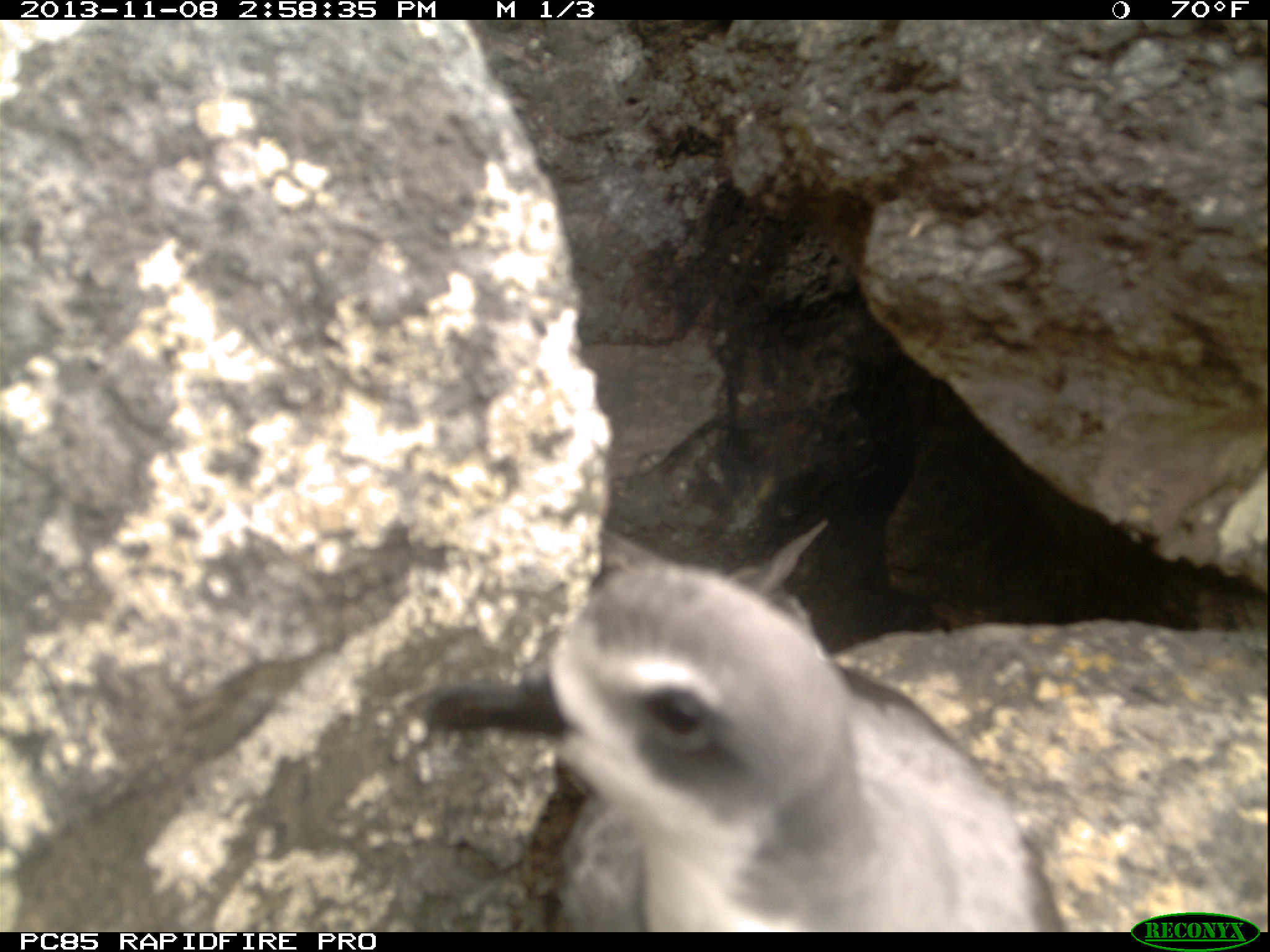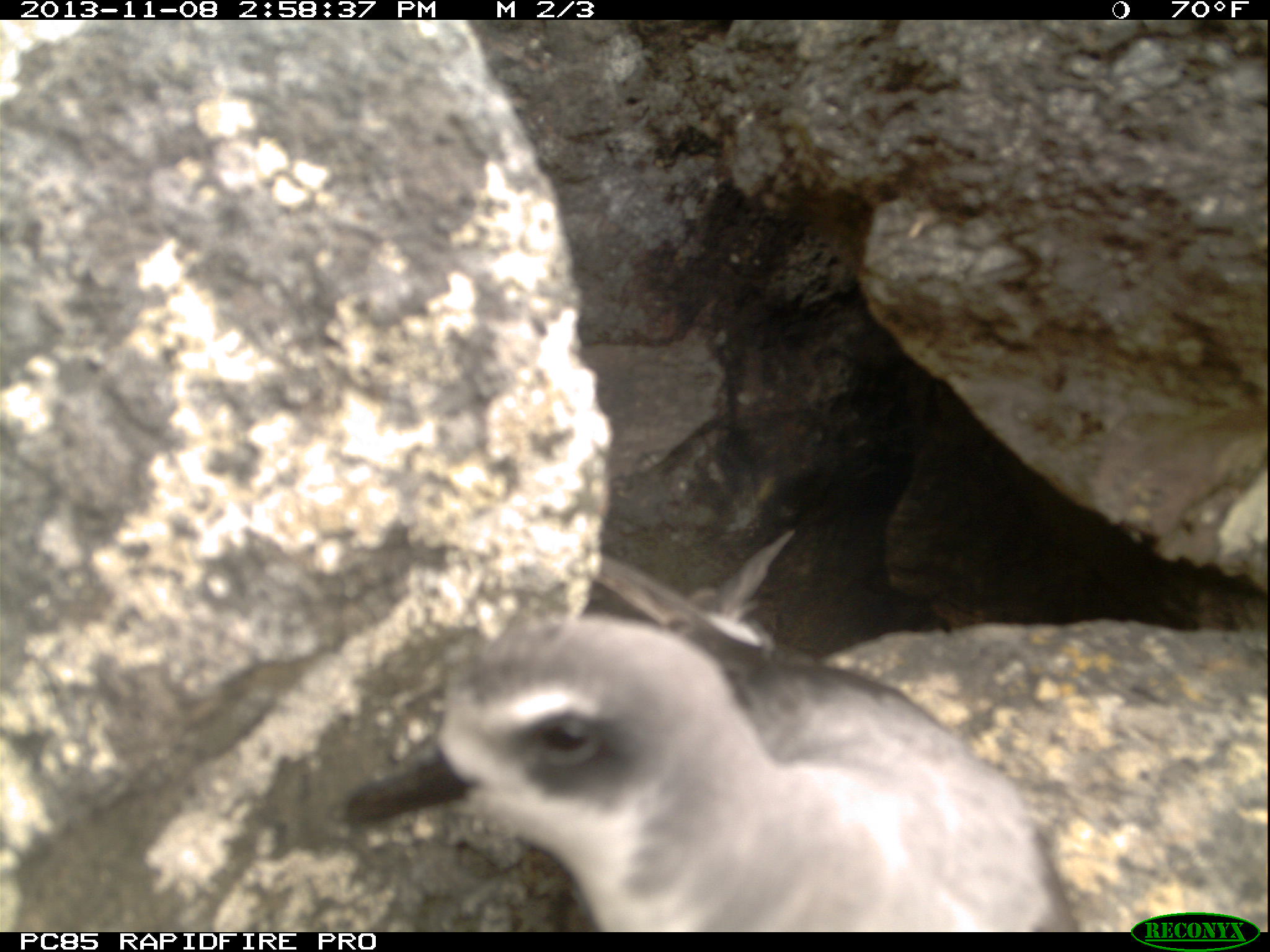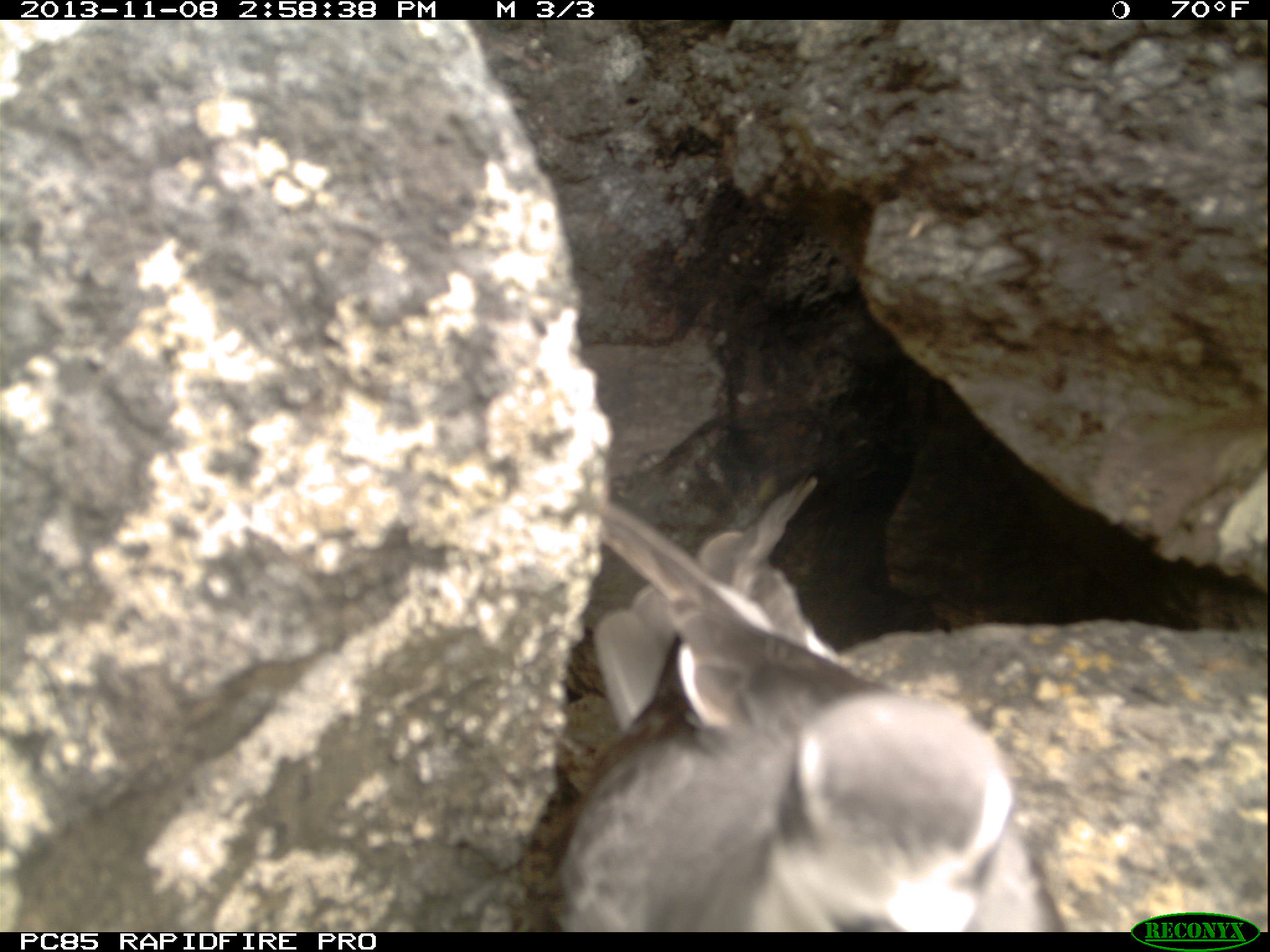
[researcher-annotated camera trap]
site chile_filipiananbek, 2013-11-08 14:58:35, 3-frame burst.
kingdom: Animalia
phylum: Chordata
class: Aves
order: Procellariiformes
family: Procellariidae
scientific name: Procellariidae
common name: petrel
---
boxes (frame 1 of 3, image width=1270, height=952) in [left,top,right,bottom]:
petrel: [417,527,1047,932]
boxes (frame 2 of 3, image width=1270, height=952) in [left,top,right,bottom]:
petrel: [334,536,1086,935]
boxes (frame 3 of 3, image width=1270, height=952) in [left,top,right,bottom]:
petrel: [540,466,1052,930]